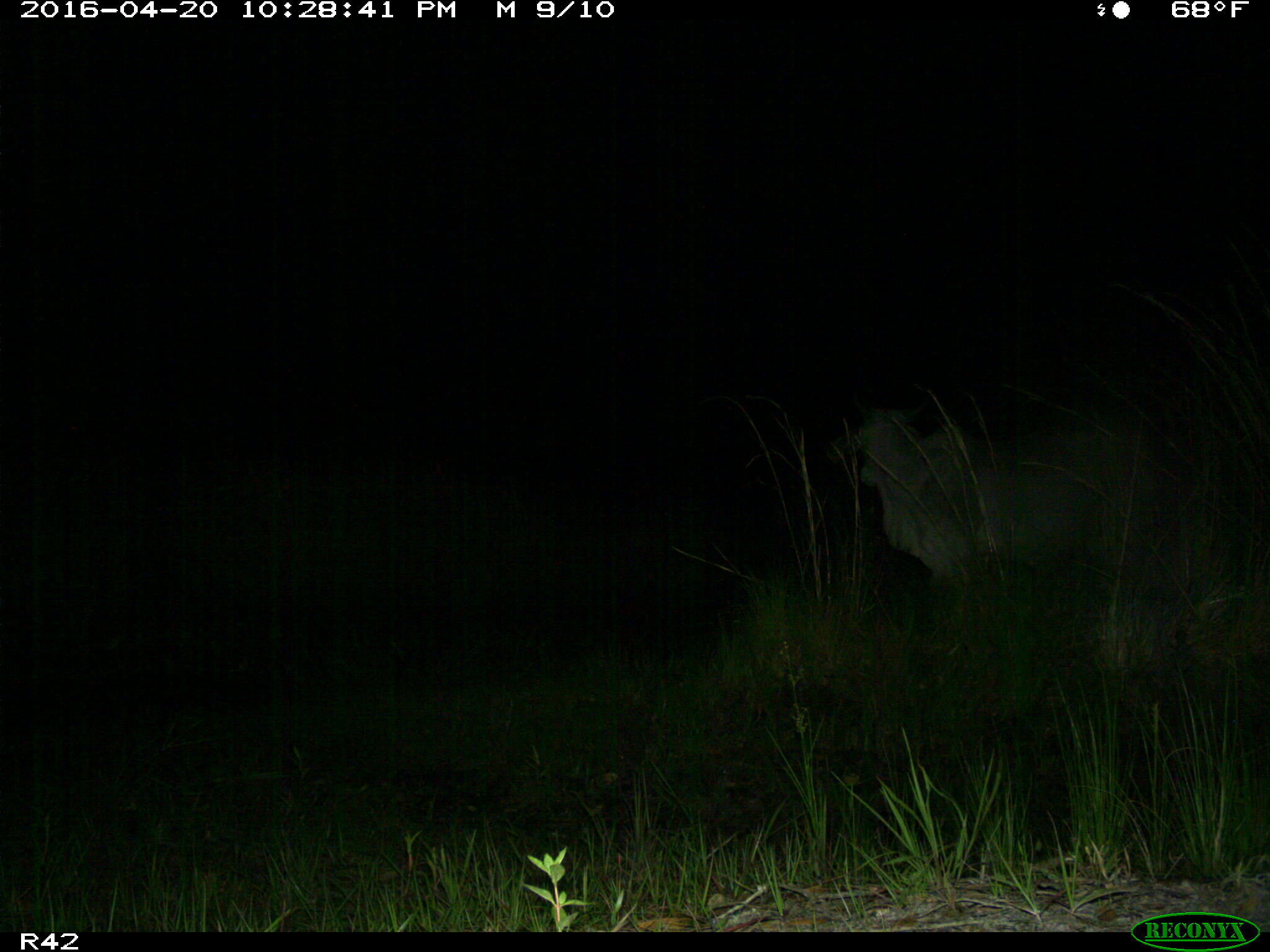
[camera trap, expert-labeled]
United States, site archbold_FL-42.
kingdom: Animalia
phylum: Chordata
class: Mammalia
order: Artiodactyla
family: Bovidae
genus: Bos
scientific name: Bos taurus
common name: domestic cow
Bos taurus (domestic cow).